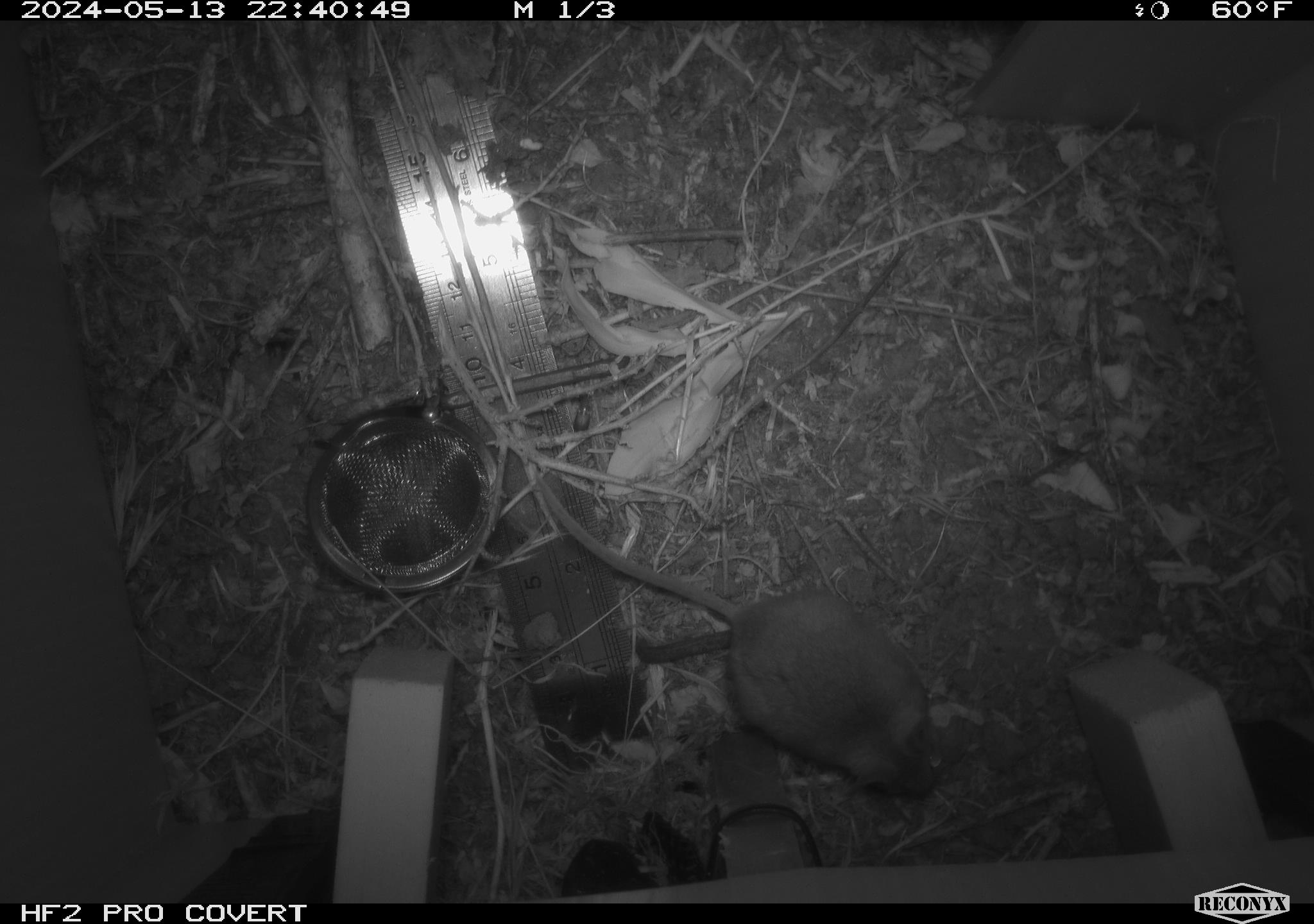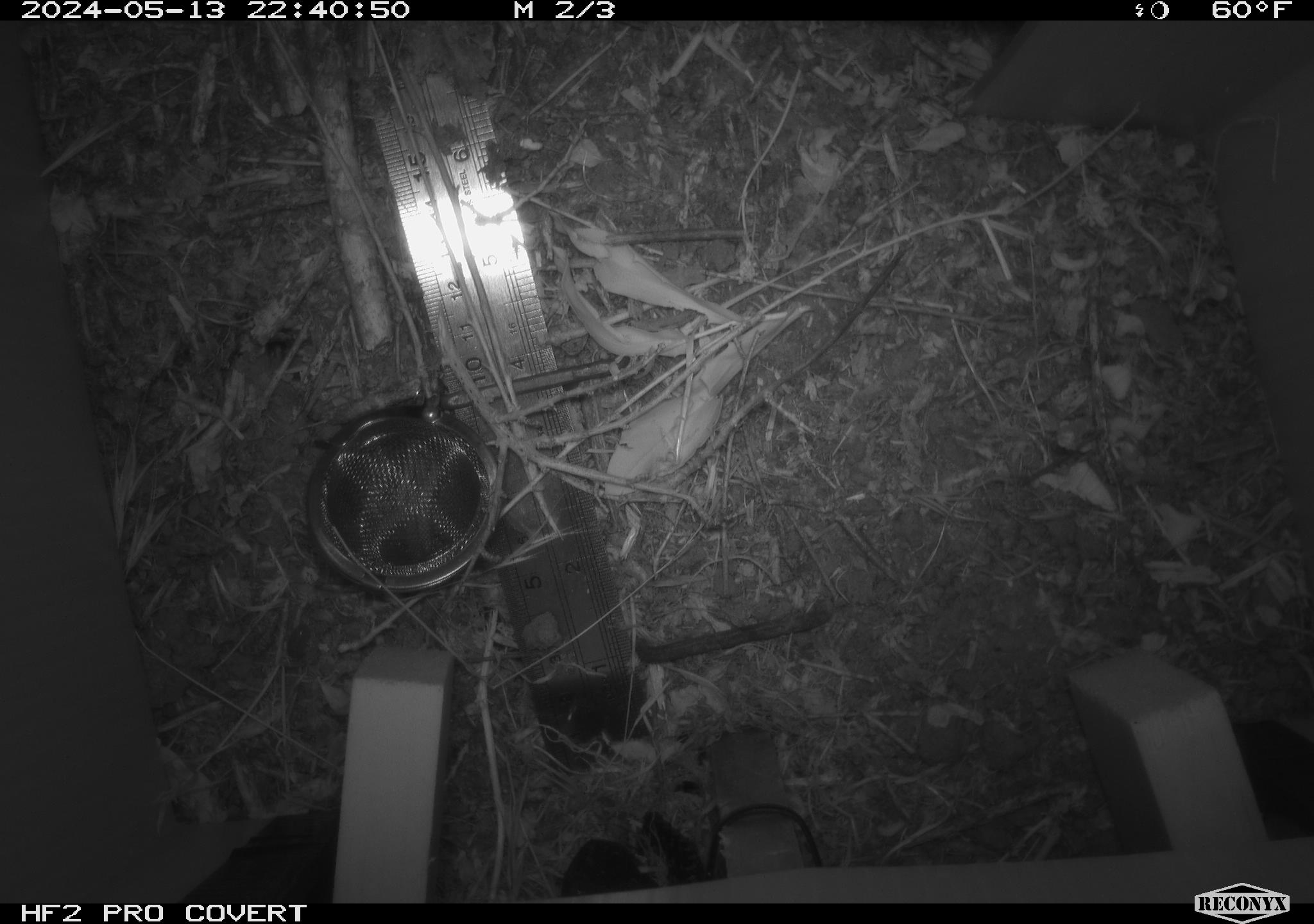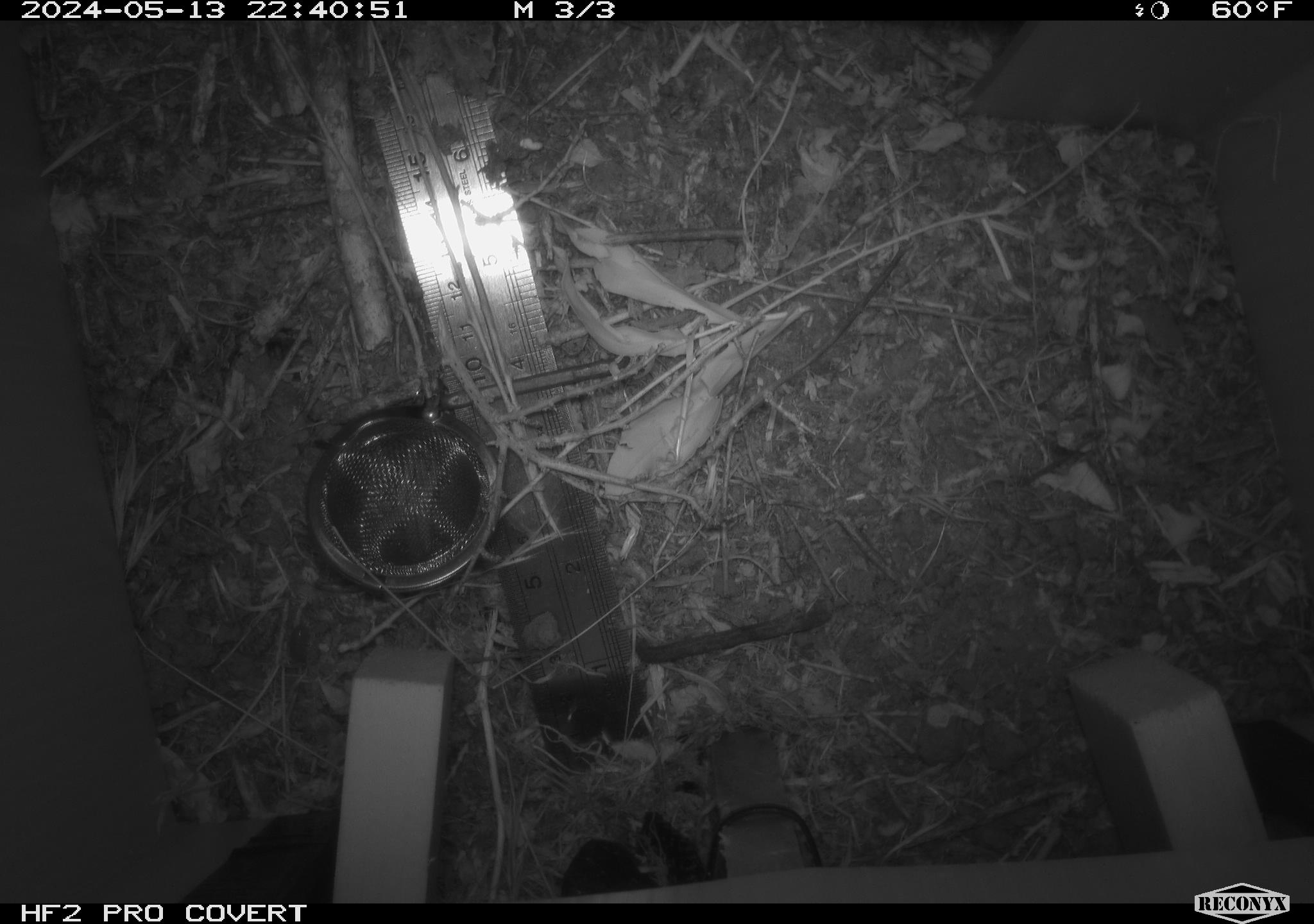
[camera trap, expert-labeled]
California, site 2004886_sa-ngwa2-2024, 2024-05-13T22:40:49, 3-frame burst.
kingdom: Animalia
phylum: Chordata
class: Mammalia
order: Rodentia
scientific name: Rodentia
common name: mouse species